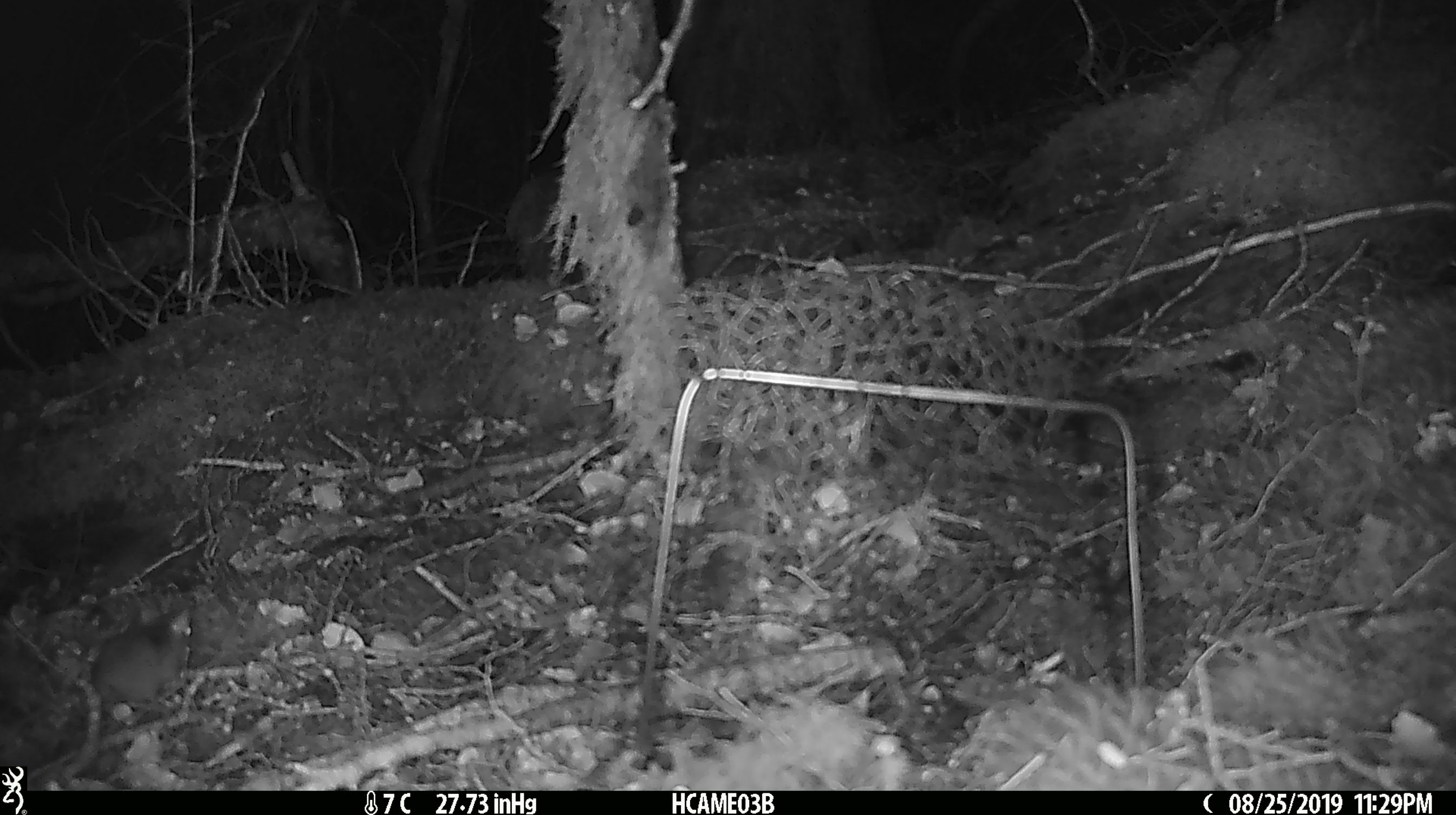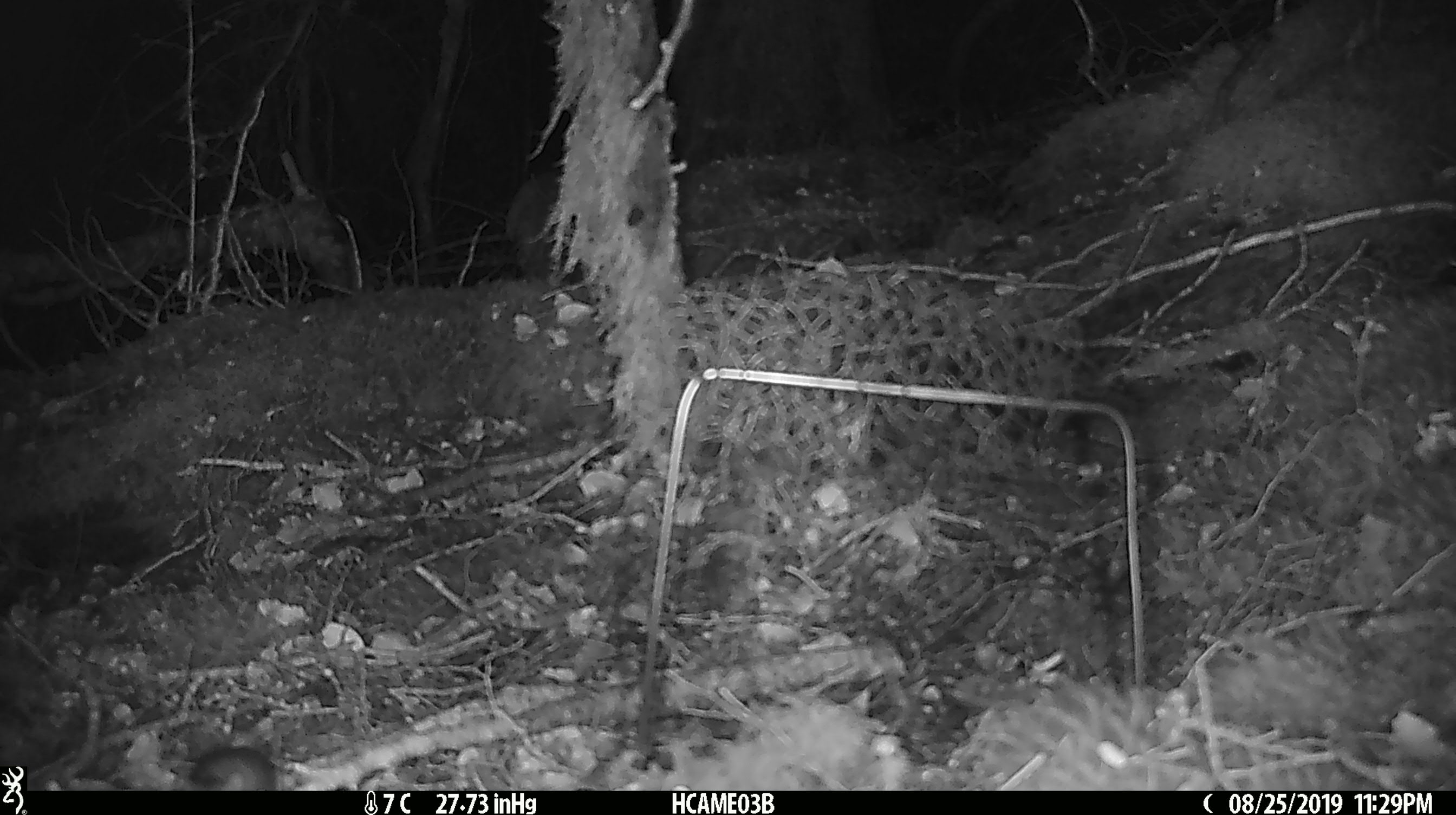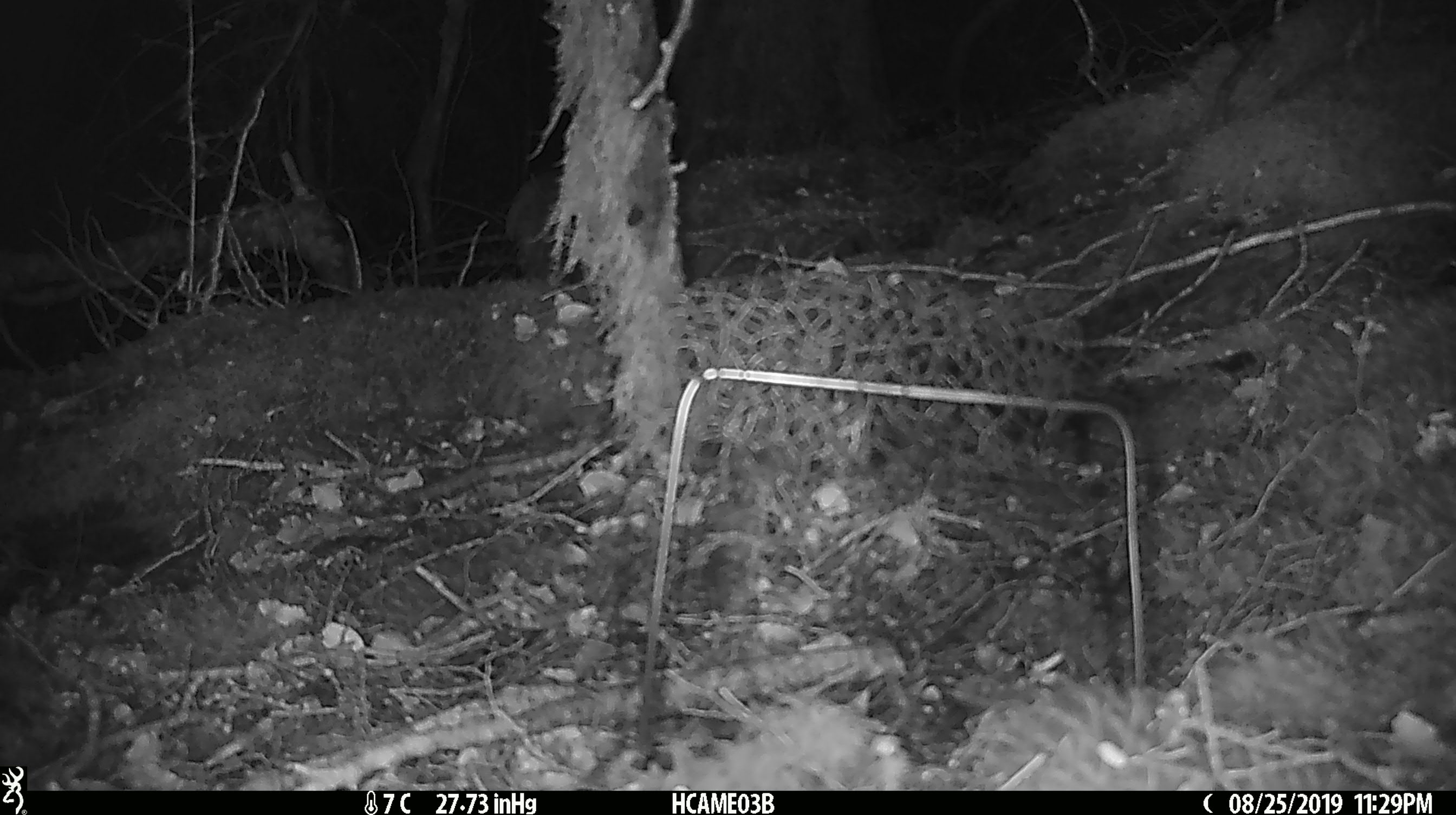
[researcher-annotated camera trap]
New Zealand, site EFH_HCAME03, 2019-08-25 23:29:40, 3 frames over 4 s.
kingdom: Animalia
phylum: Chordata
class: Mammalia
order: Rodentia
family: Muridae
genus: Mus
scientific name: Mus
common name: mouse